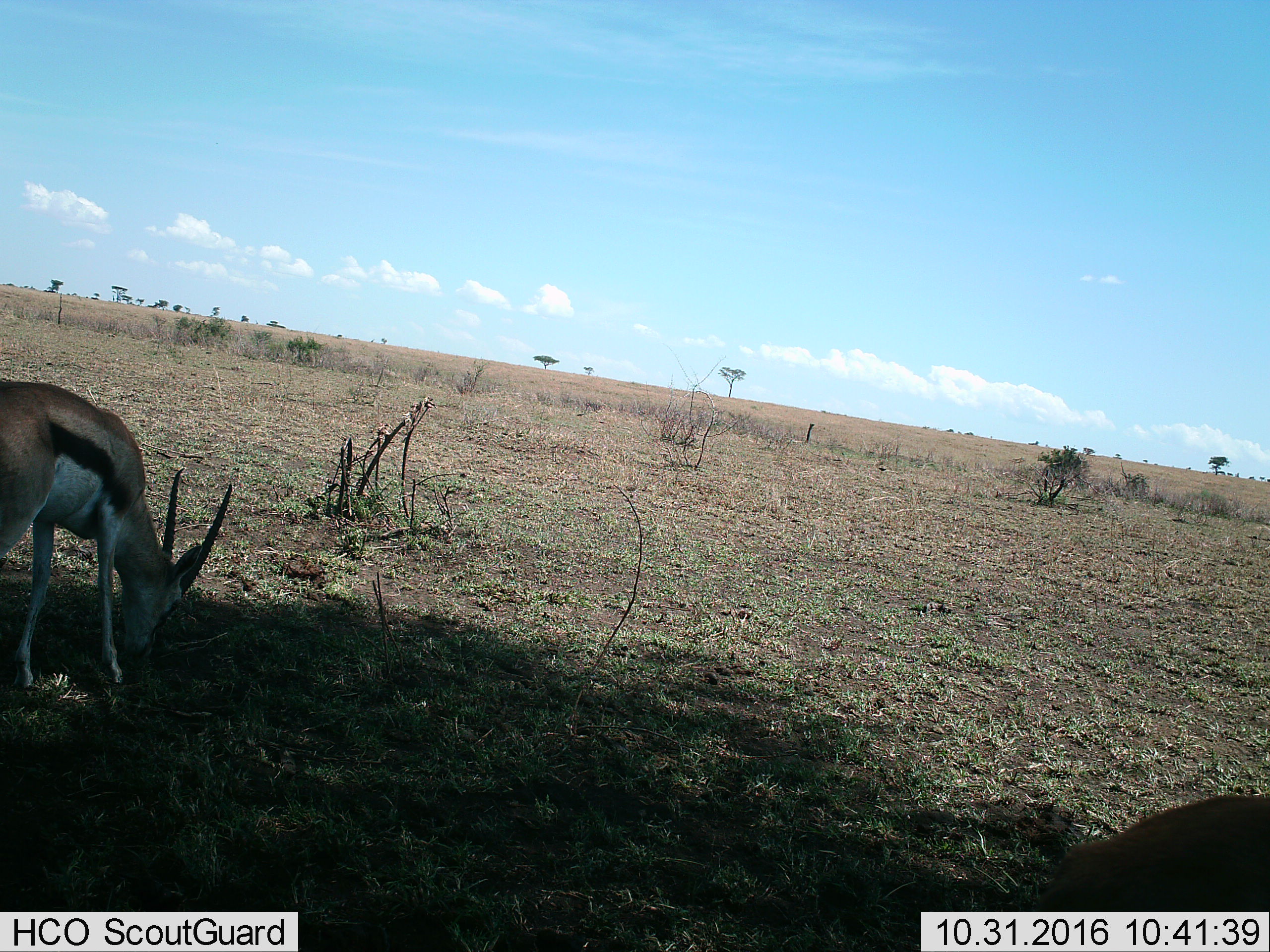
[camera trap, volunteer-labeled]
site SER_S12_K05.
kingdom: Animalia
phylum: Chordata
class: Mammalia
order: Artiodactyla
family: Bovidae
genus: Eudorcas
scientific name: Eudorcas thomsonii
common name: thomson's gazelle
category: gazellethomsons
Gazellethomsons (thomson's gazelle) (Eudorcas thomsonii), count 2. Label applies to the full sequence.